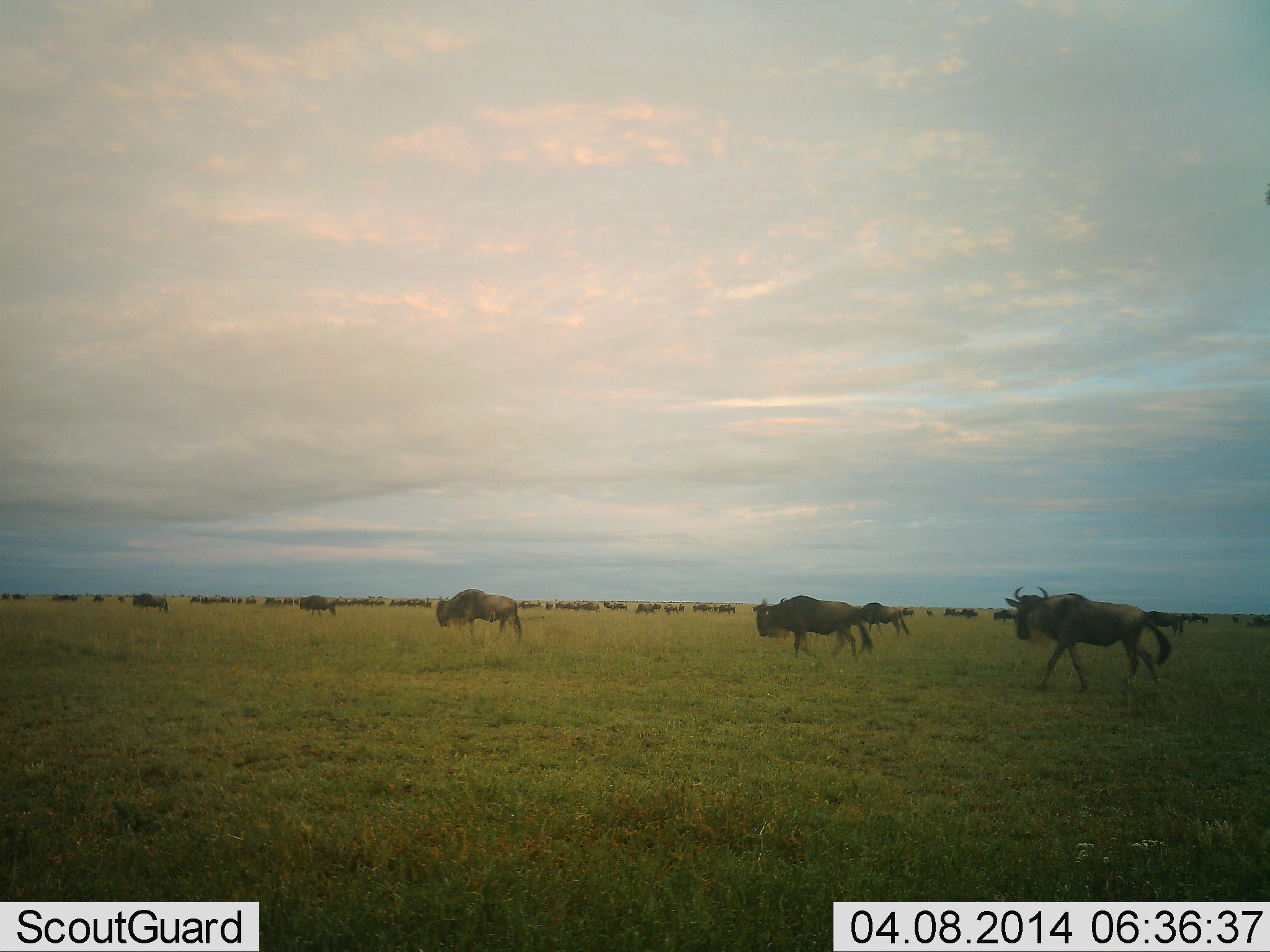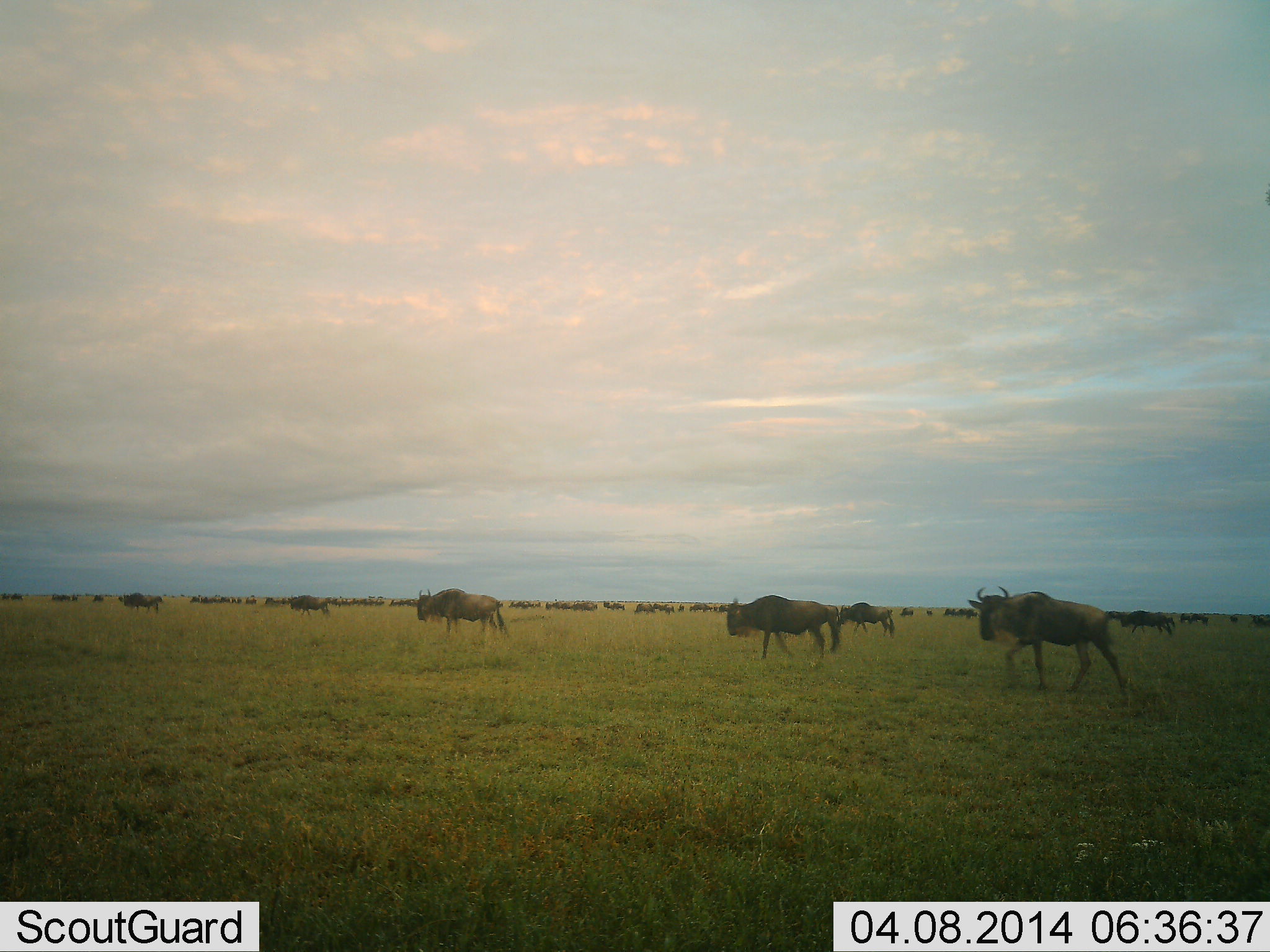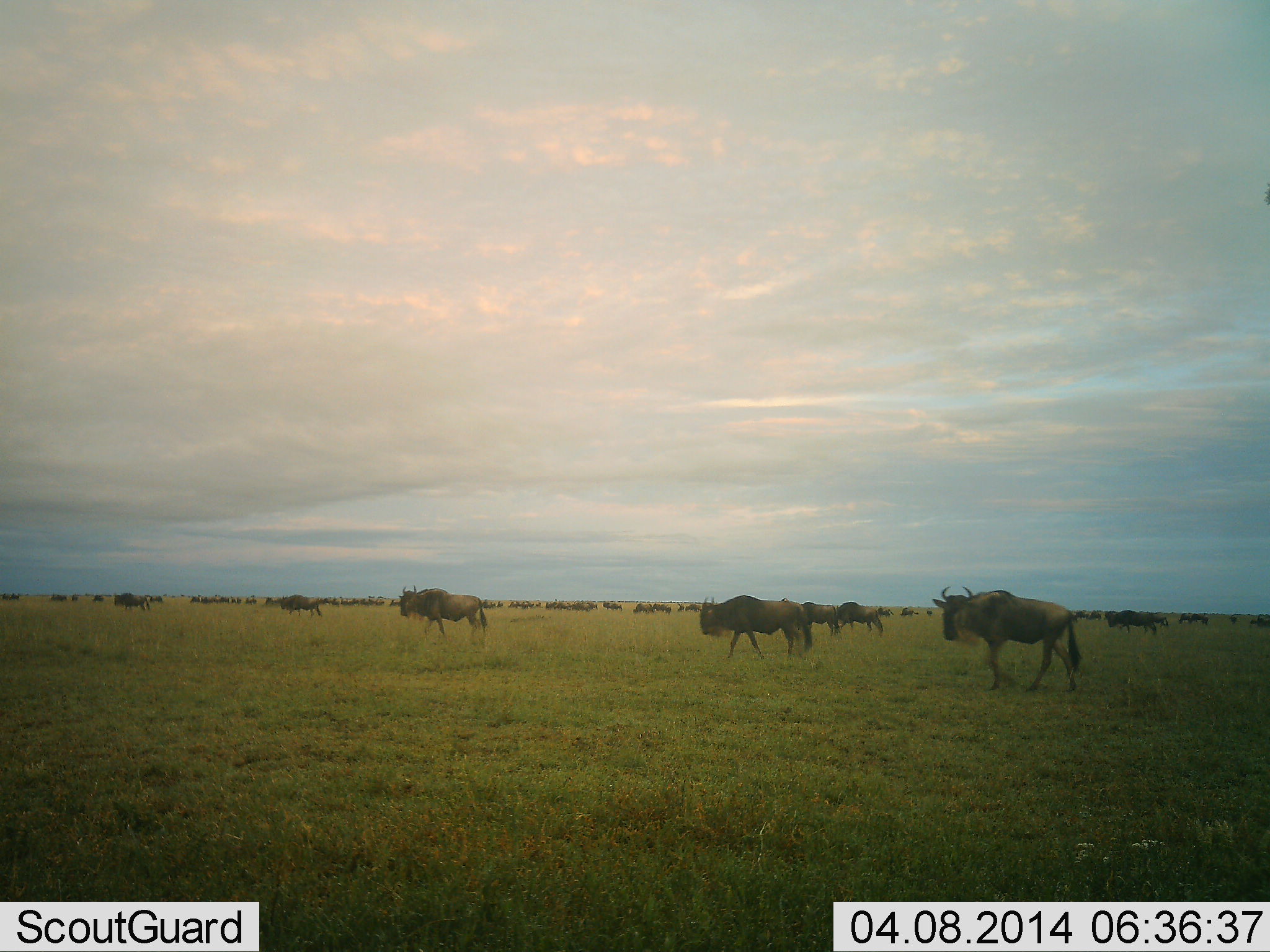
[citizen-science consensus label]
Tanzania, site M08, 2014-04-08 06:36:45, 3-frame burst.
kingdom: Animalia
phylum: Chordata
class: Mammalia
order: Artiodactyla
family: Bovidae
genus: Connochaetes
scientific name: Connochaetes taurinus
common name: blue wildebeest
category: wildebeest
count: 51+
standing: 40%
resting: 0%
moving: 80%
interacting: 0%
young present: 0%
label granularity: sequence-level